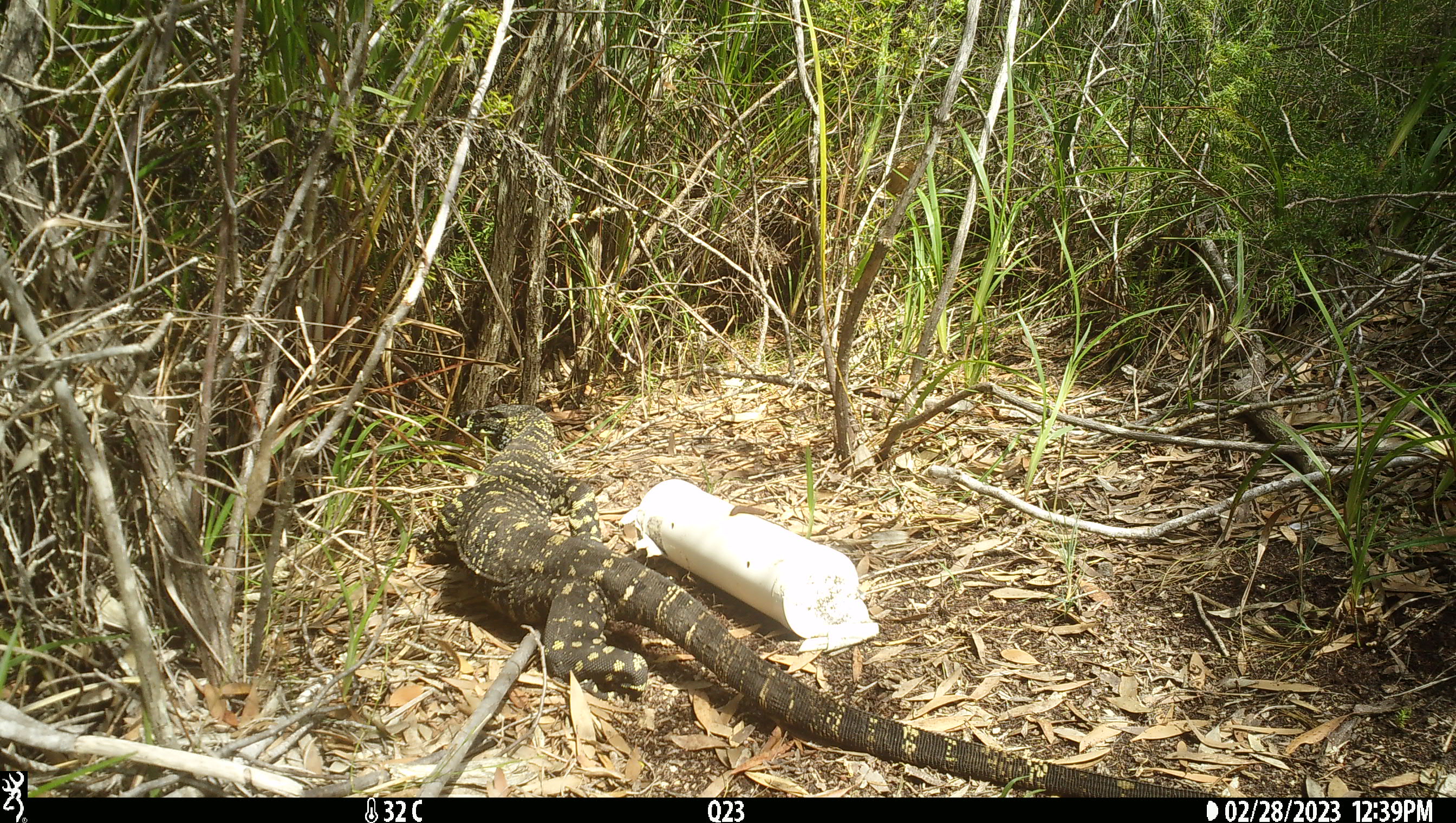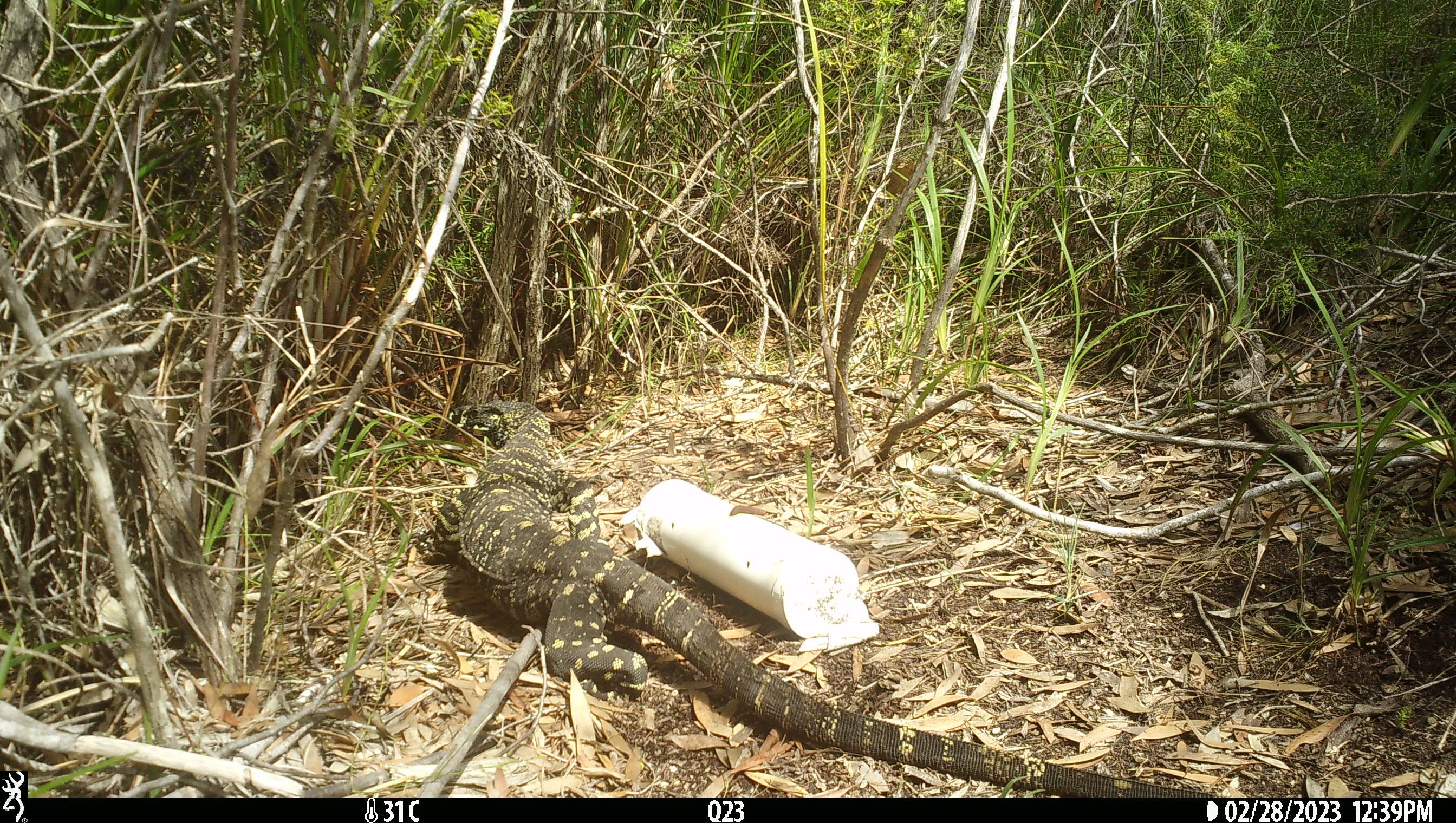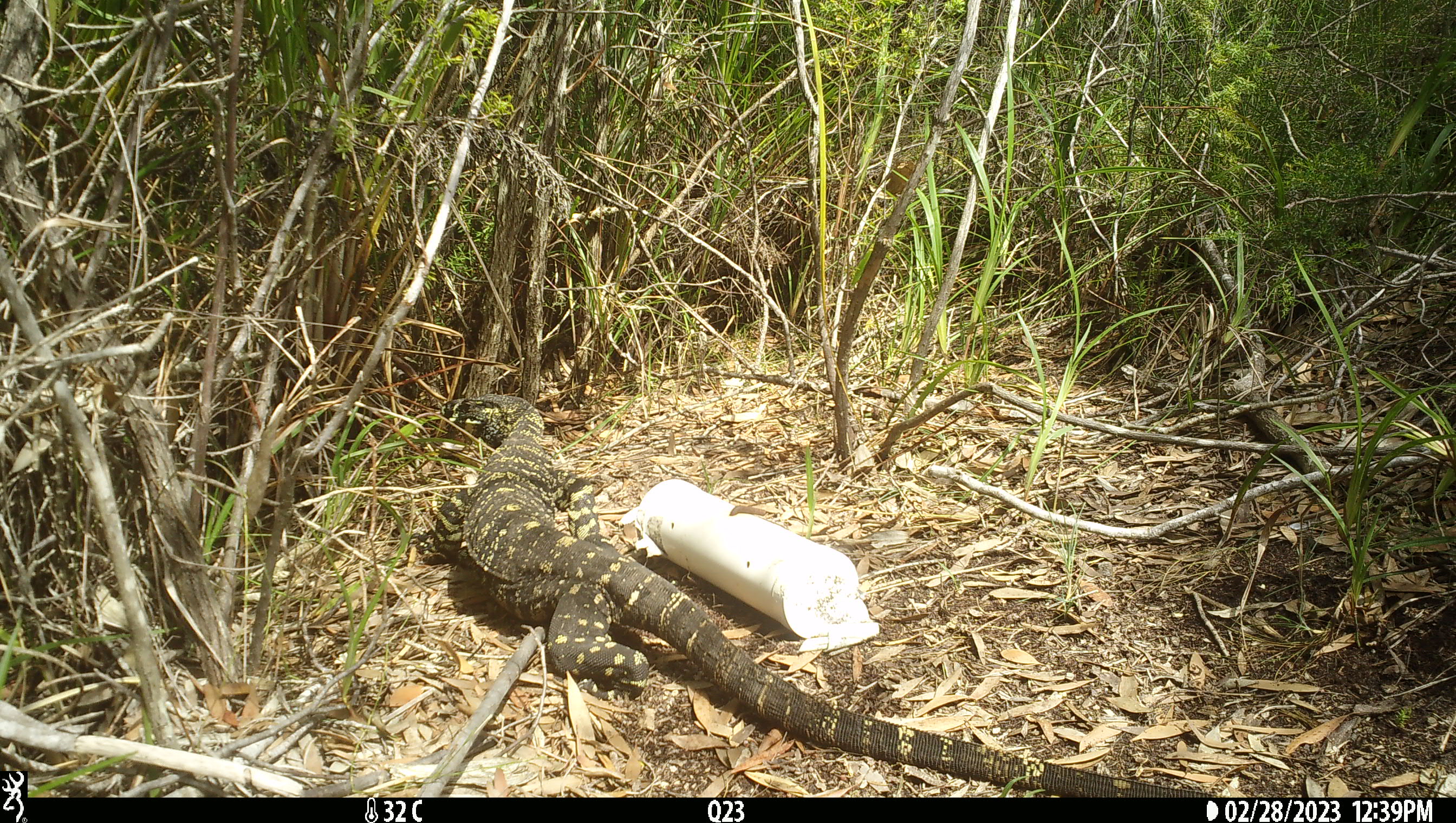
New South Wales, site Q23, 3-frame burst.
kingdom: Animalia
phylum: Chordata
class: Reptilia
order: Squamata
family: Varanidae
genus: Varanus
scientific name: Varanus varius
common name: lace monitor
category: goanna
Goanna (lace monitor) (Varanus varius).